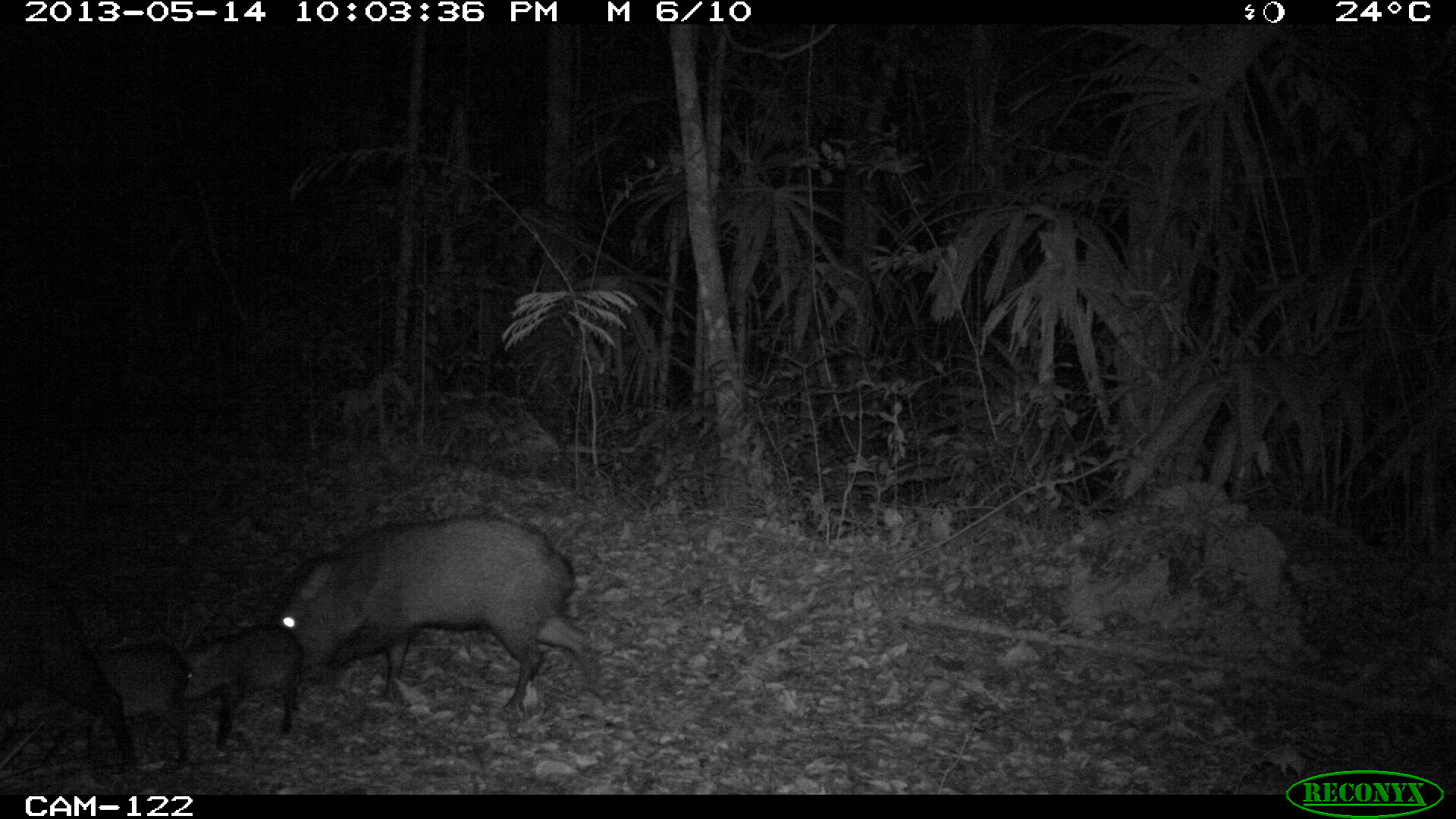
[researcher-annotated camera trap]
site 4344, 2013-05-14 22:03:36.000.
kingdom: Animalia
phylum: Chordata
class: Mammalia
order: Artiodactyla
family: Tayassuidae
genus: Pecari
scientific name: Pecari tajacu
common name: collared peccary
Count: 9.